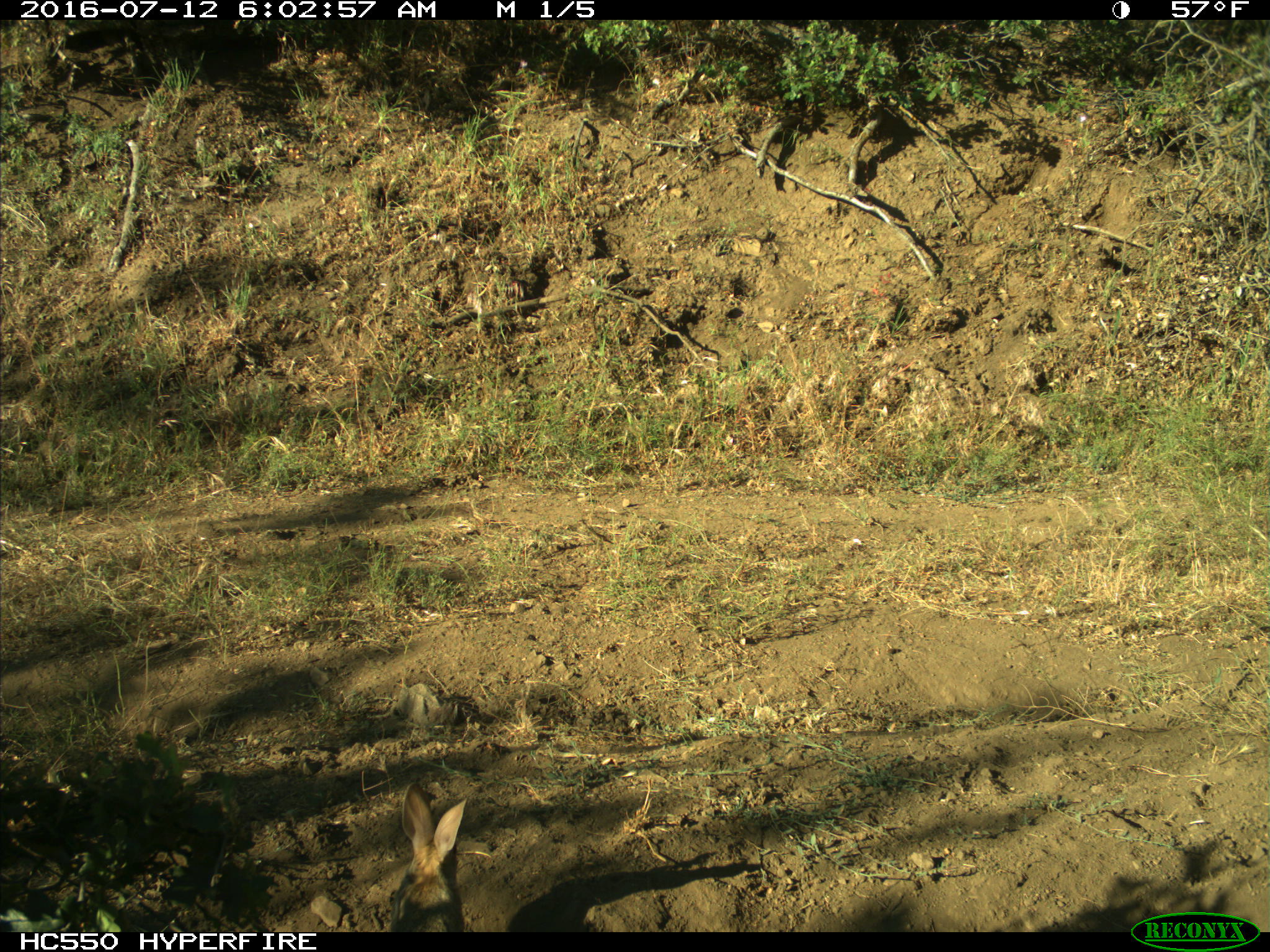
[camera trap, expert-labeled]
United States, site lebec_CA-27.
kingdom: Animalia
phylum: Chordata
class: Mammalia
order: Lagomorpha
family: Leporidae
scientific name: Leporidae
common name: rabbits and hares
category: unidentified rabbit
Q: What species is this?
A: Unidentified rabbit (rabbits and hares) (Leporidae).